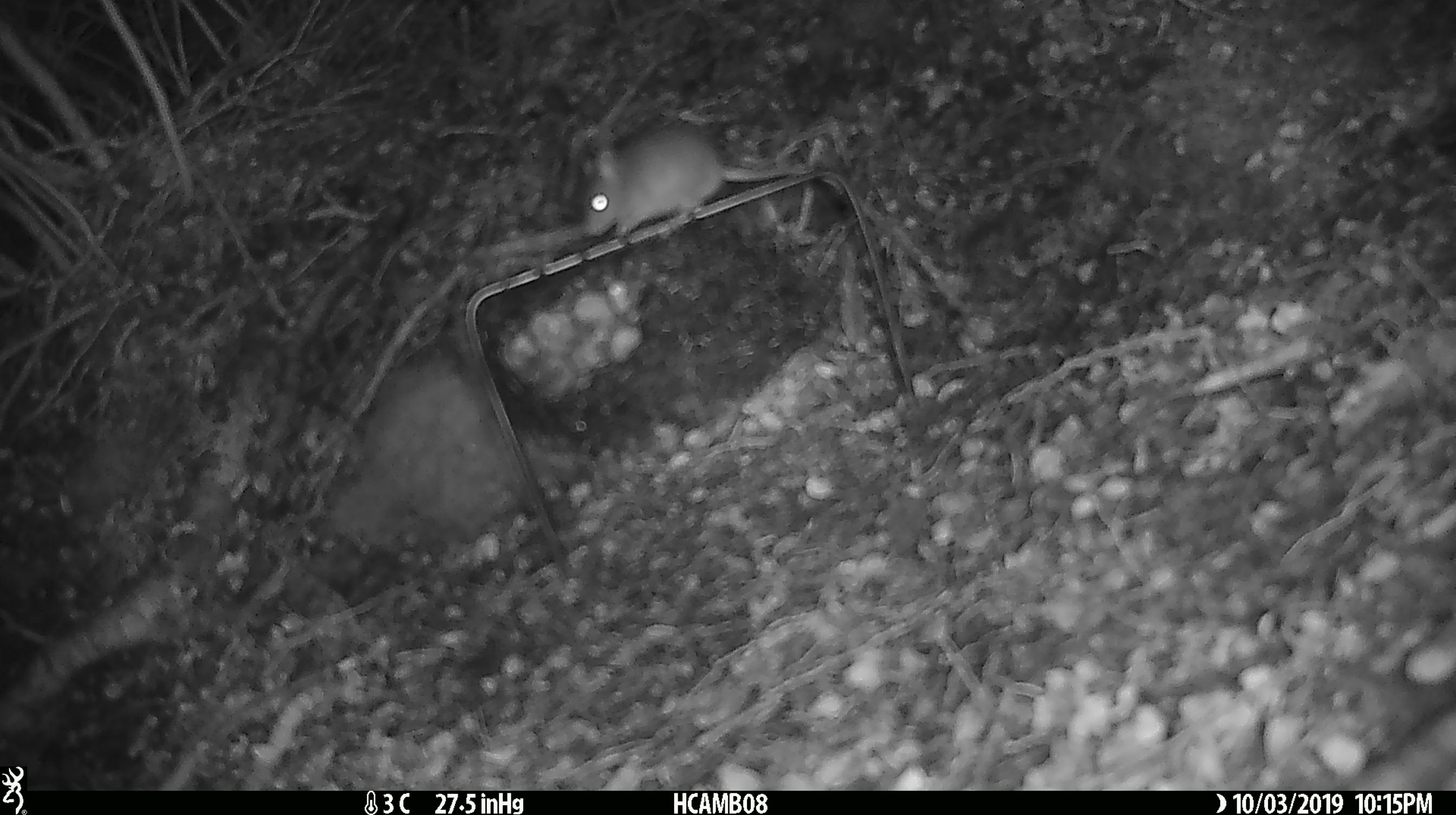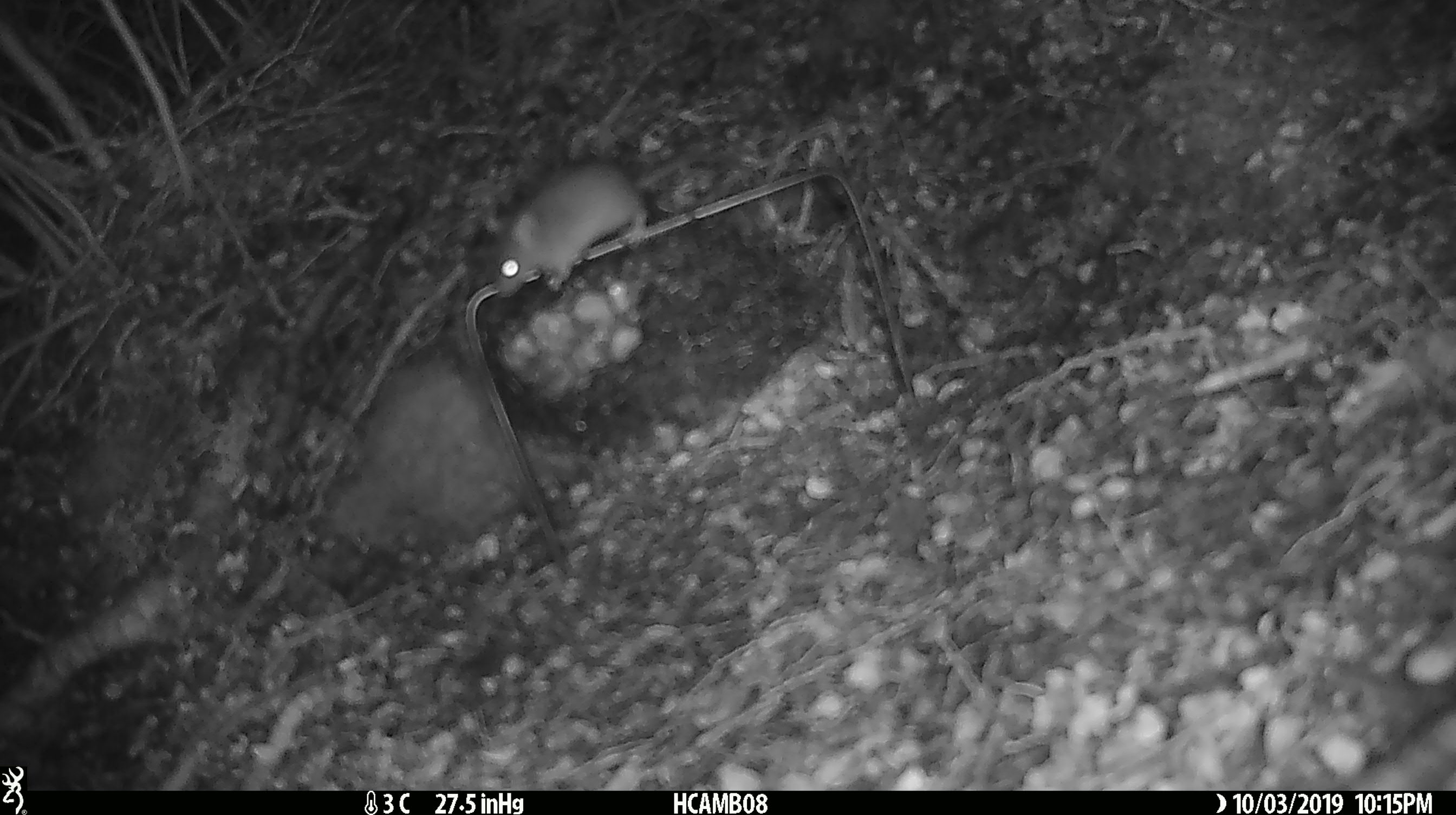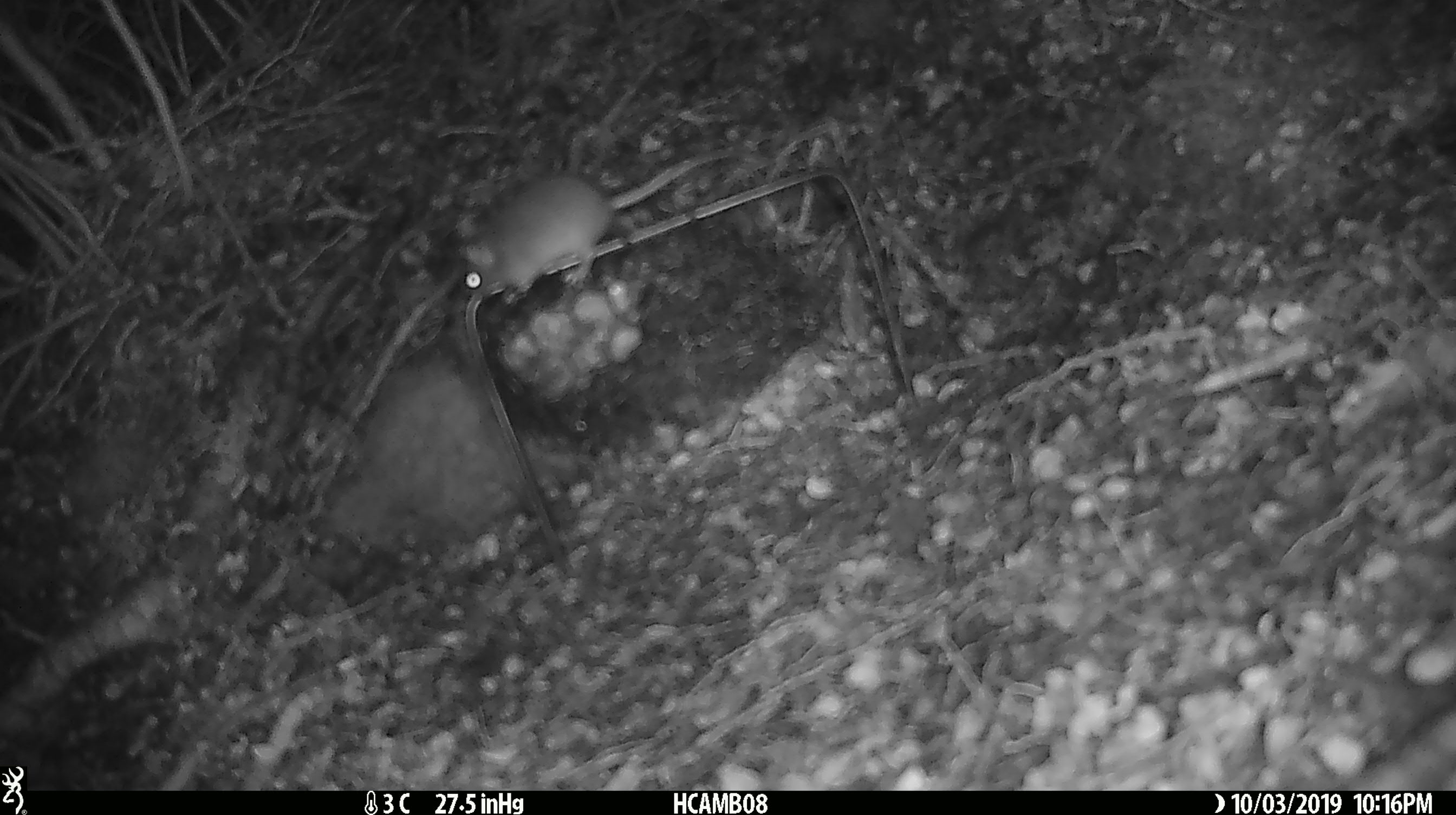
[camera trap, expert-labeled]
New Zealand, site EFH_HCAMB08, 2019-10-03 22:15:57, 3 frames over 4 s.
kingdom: Animalia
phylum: Chordata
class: Mammalia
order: Rodentia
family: Muridae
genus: Mus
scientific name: Mus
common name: mouse